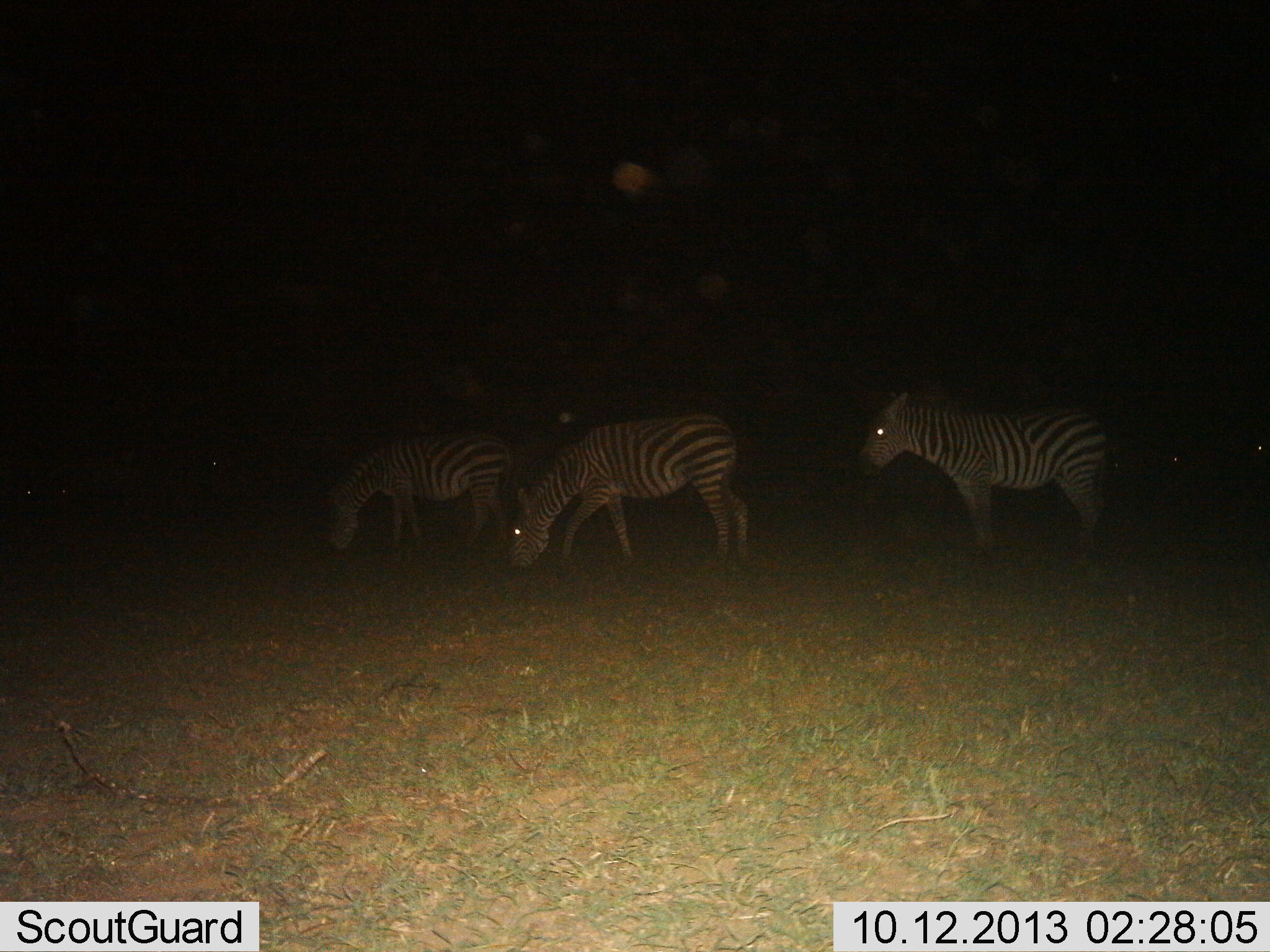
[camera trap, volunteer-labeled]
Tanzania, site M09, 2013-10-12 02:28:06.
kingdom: Animalia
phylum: Chordata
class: Mammalia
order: Perissodactyla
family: Equidae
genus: Equus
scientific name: Equus quagga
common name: plains zebra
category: zebra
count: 3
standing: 100%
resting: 0%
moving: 0%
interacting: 0%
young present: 0%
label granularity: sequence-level